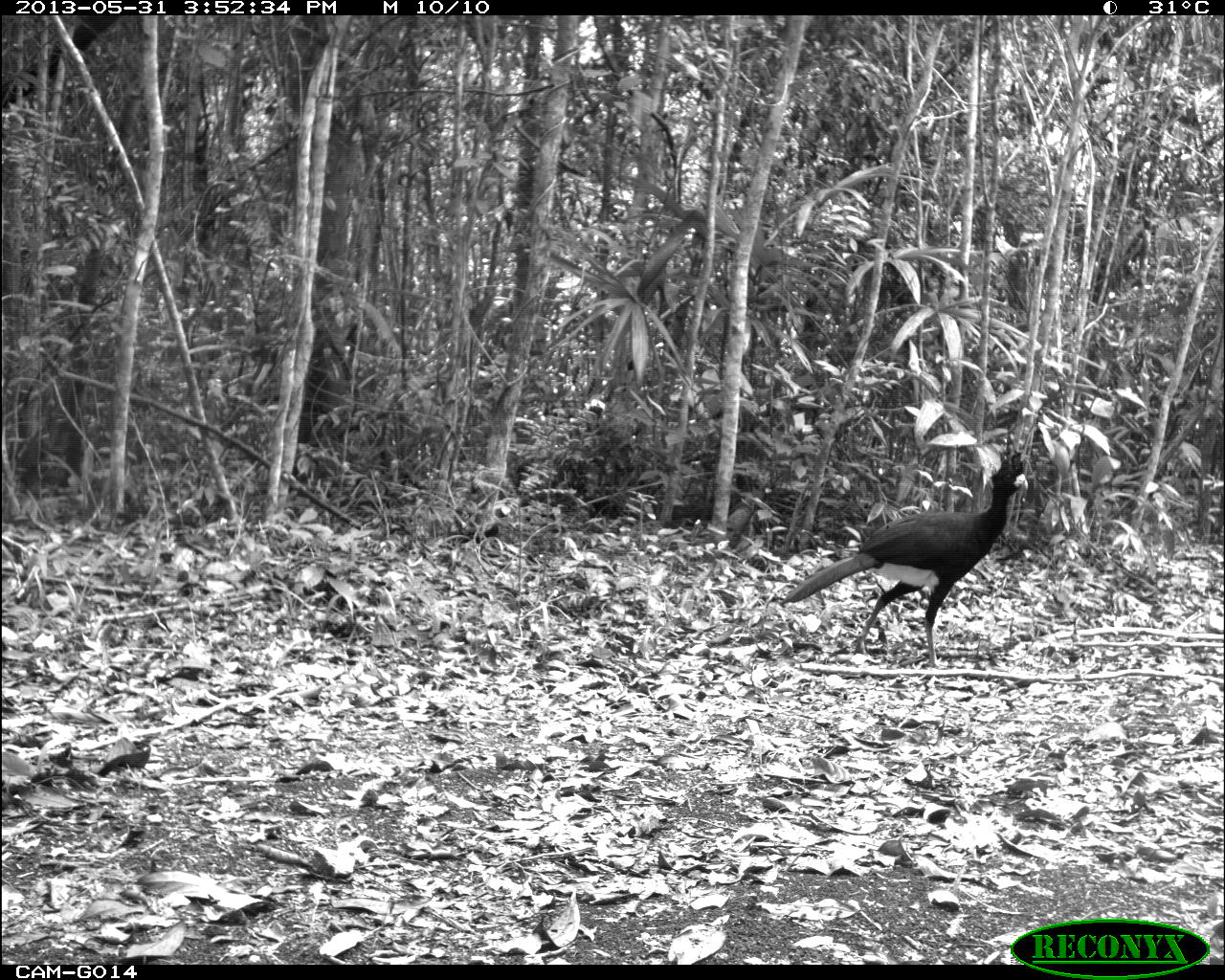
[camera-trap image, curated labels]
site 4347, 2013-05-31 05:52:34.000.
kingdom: Animalia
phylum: Chordata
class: Aves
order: Galliformes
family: Cracidae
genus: Crax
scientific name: Crax rubra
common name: great curassow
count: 1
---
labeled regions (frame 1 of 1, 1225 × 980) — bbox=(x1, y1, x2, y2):
crax rubra: bbox=(778, 449, 1029, 669)